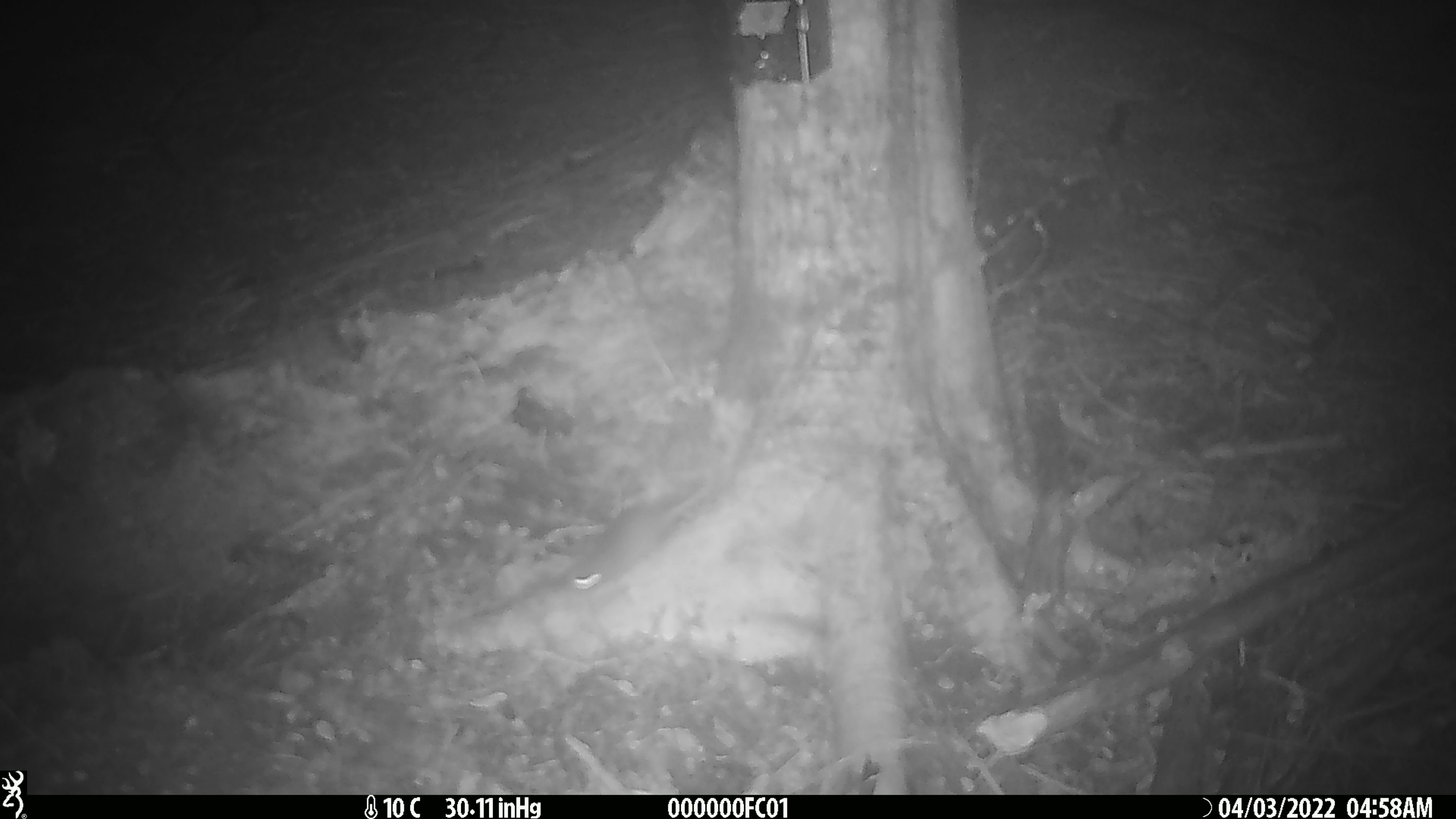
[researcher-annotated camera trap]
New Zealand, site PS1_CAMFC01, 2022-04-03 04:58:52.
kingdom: Animalia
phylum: Chordata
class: Mammalia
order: Rodentia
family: Muridae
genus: Mus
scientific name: Mus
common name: mouse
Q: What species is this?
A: Mouse (Mus).